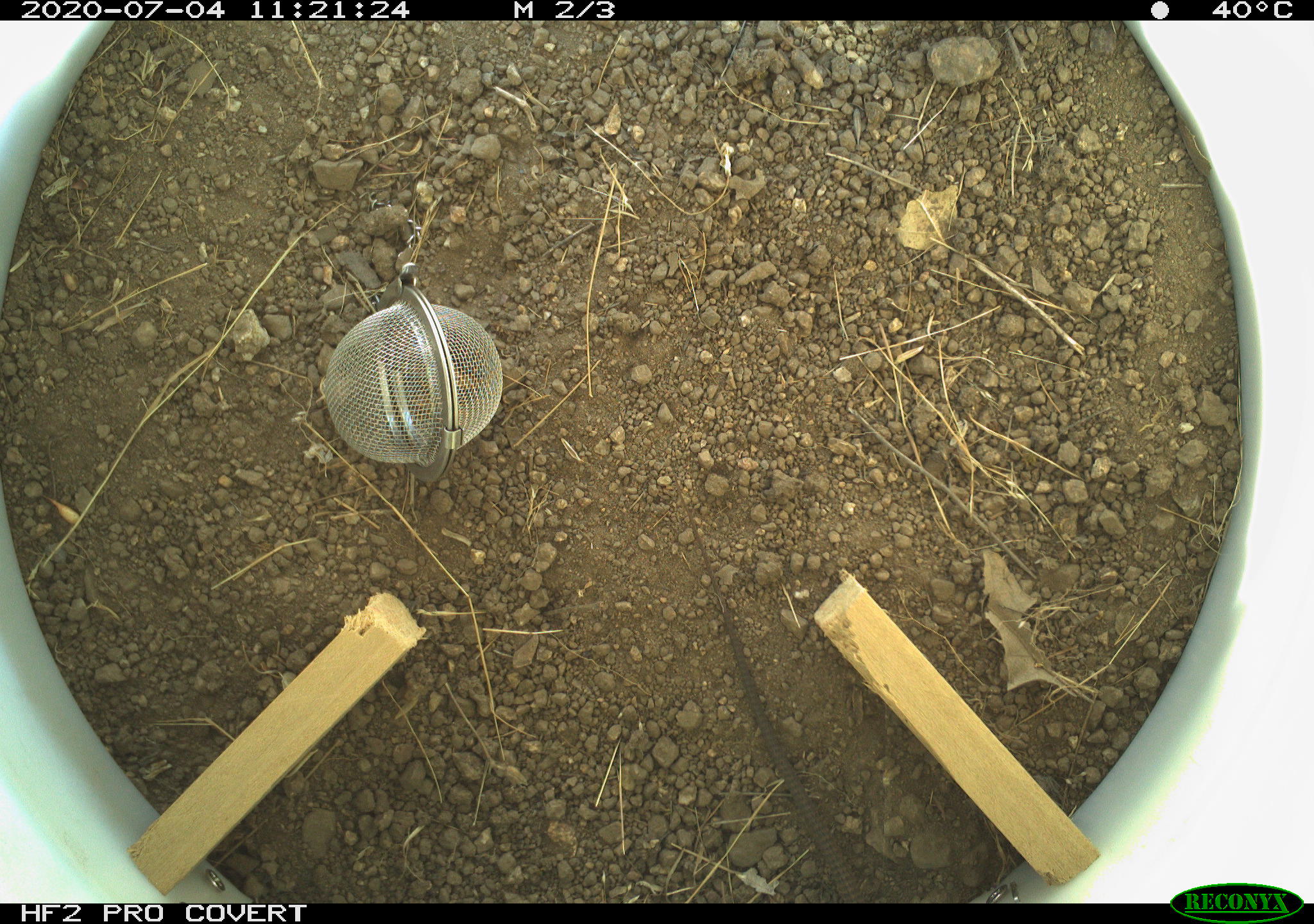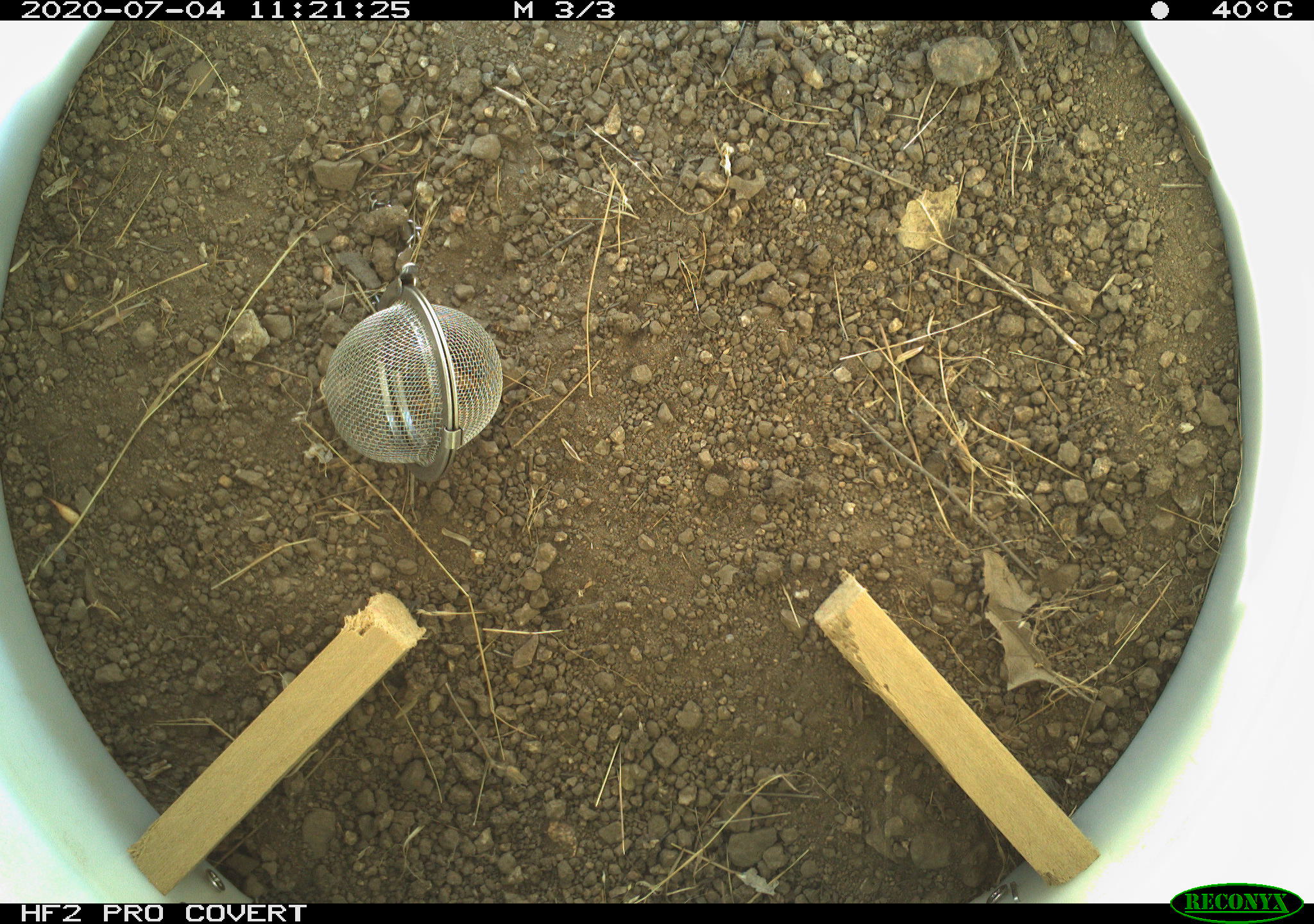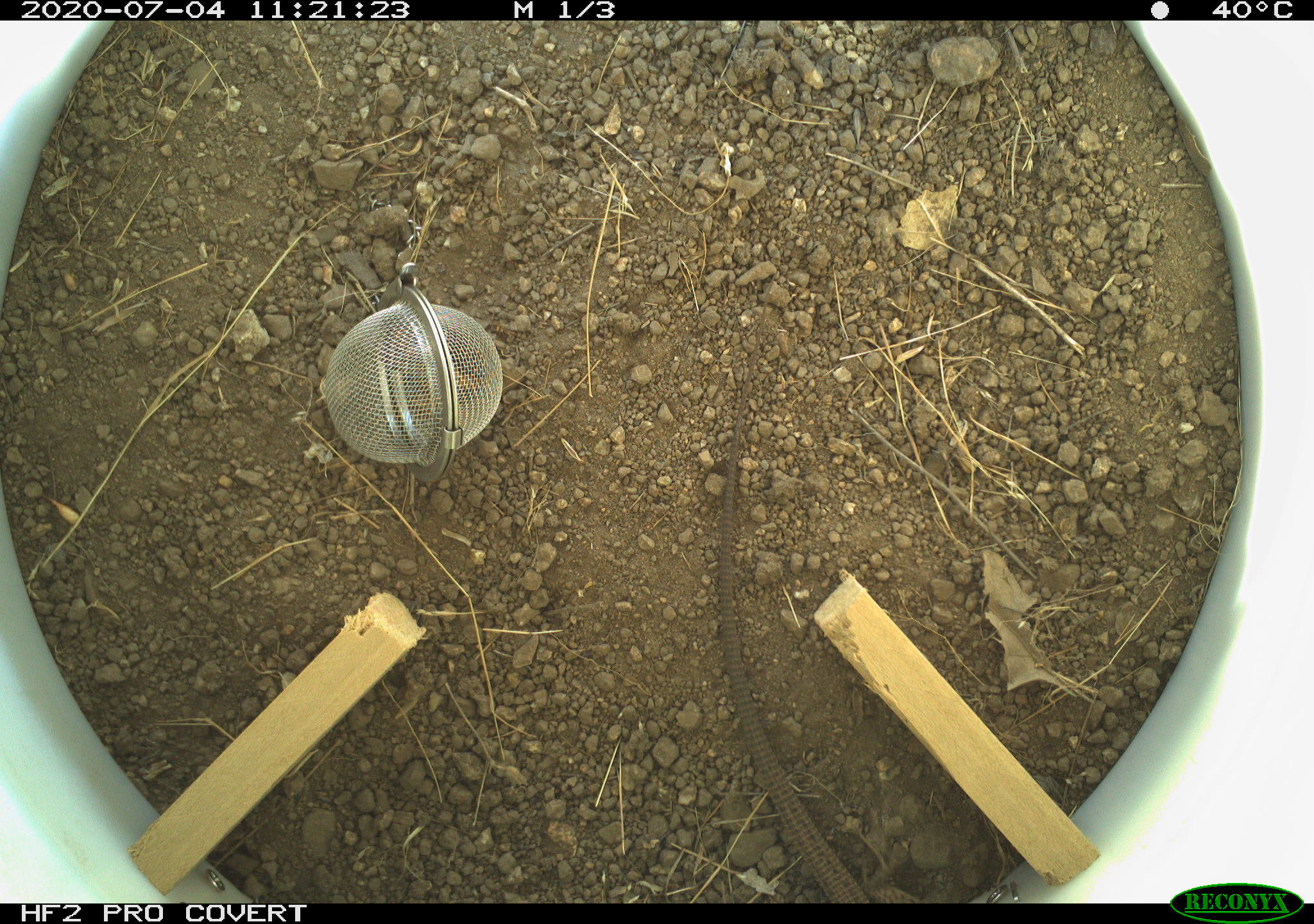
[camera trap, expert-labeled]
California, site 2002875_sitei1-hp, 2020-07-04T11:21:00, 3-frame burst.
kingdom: Animalia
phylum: Chordata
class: Reptilia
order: Squamata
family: Teiidae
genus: Aspidoscelis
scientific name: Aspidoscelis tigris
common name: western whiptail